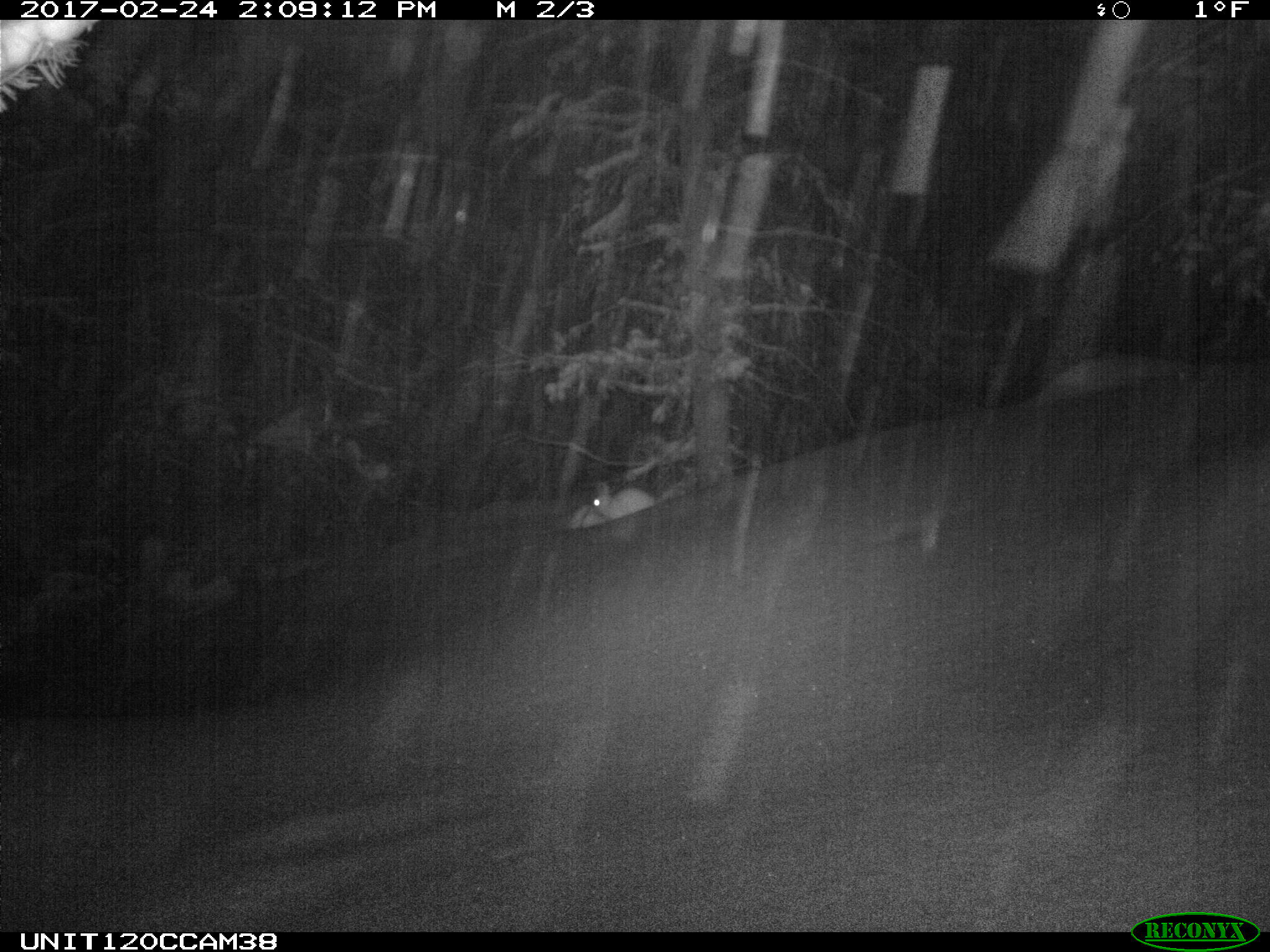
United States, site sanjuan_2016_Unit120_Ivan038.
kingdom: Animalia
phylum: Chordata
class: Mammalia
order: Lagomorpha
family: Leporidae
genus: Lepus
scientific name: Lepus americanus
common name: snowshoe hare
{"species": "Lepus americanus (snowshoe hare)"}